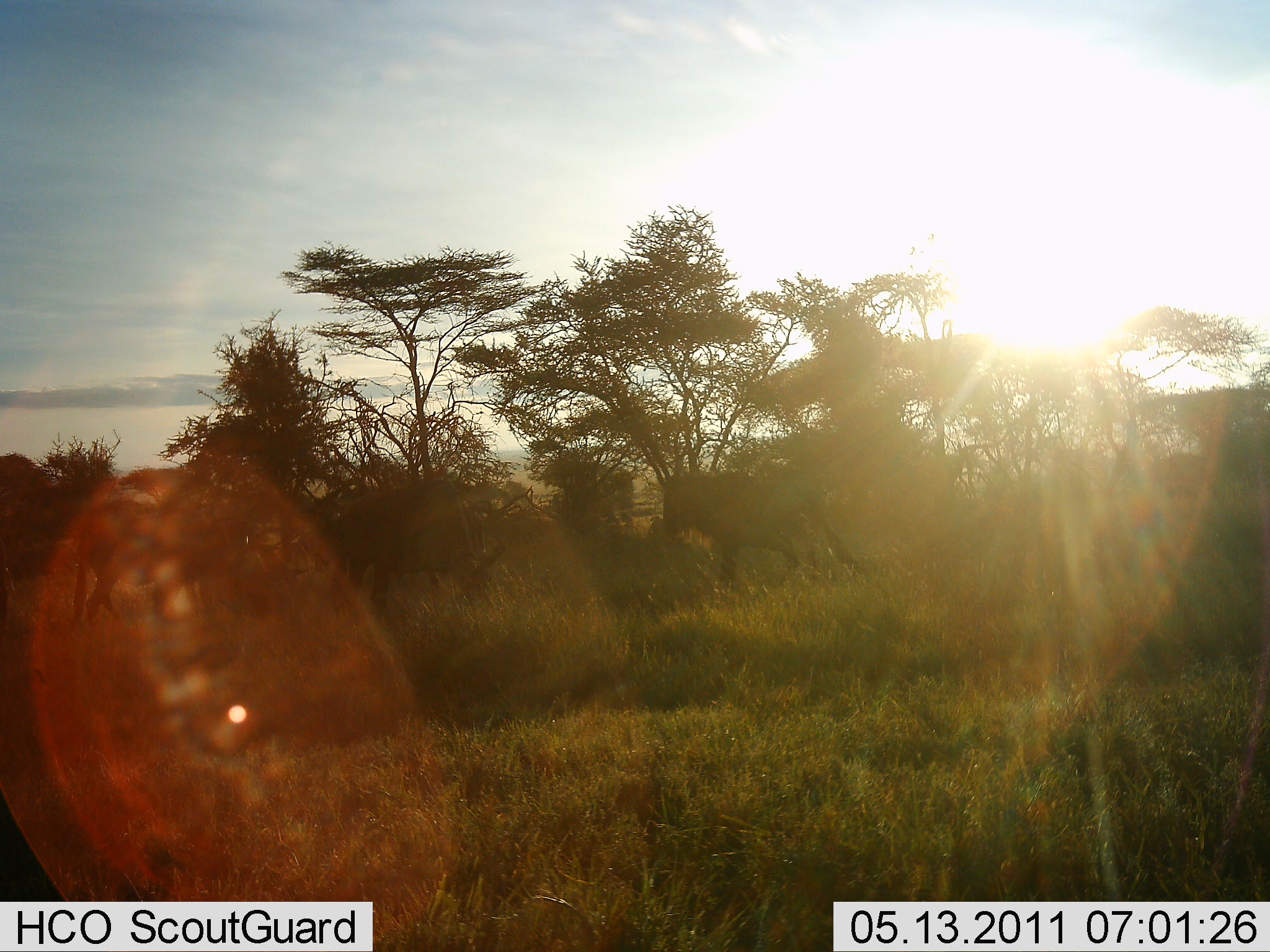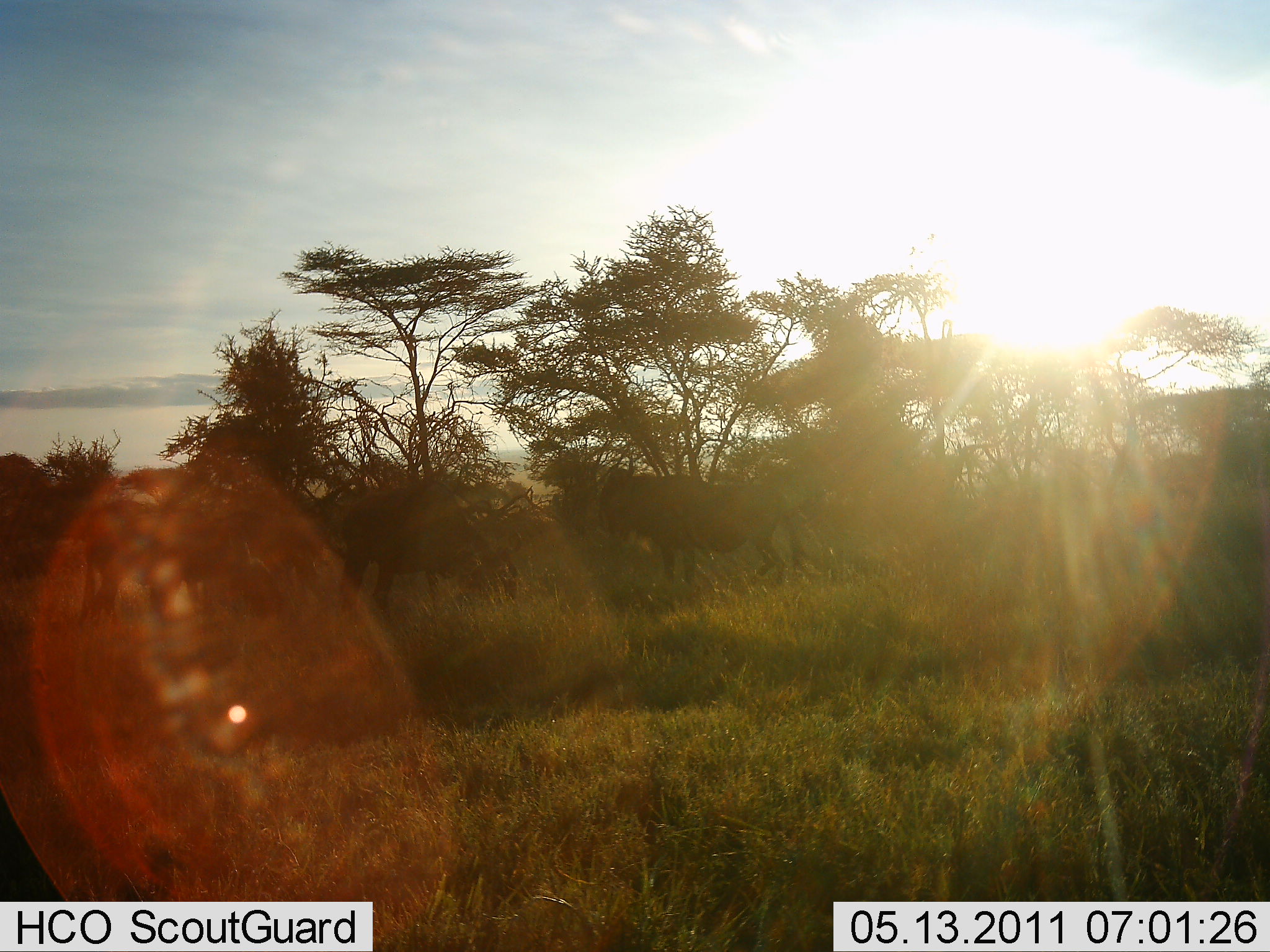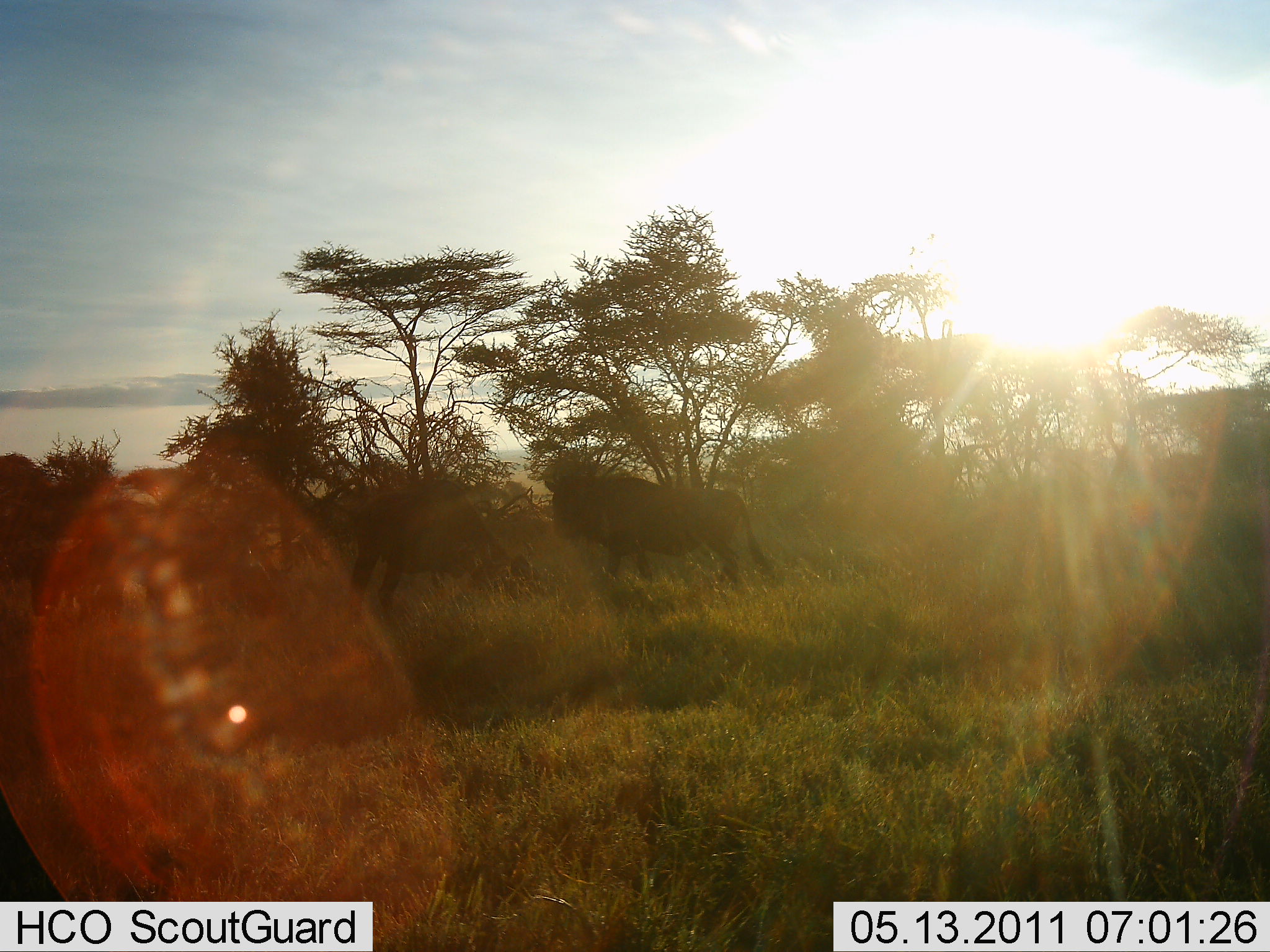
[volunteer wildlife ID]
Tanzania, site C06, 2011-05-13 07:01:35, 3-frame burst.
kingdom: Animalia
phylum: Chordata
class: Mammalia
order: Artiodactyla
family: Bovidae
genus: Connochaetes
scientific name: Connochaetes taurinus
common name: blue wildebeest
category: wildebeest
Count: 3.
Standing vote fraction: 60%.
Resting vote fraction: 0%.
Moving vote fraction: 30%.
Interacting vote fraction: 20%.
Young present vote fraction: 0%.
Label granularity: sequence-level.